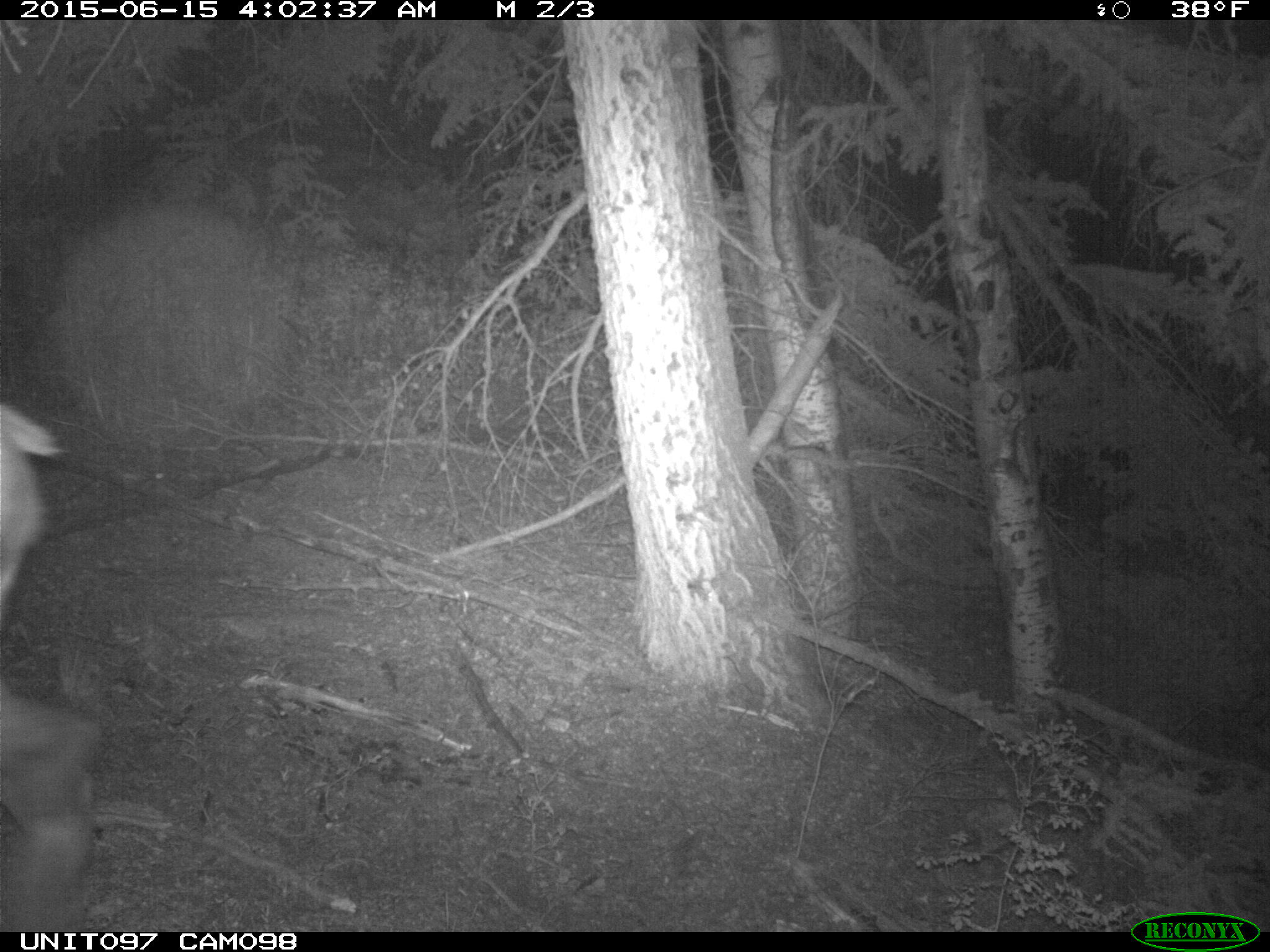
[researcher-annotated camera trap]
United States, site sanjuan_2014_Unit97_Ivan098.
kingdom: Animalia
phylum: Chordata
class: Mammalia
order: Artiodactyla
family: Cervidae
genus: Cervus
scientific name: Cervus elaphus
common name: red deer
Cervus elaphus (red deer).